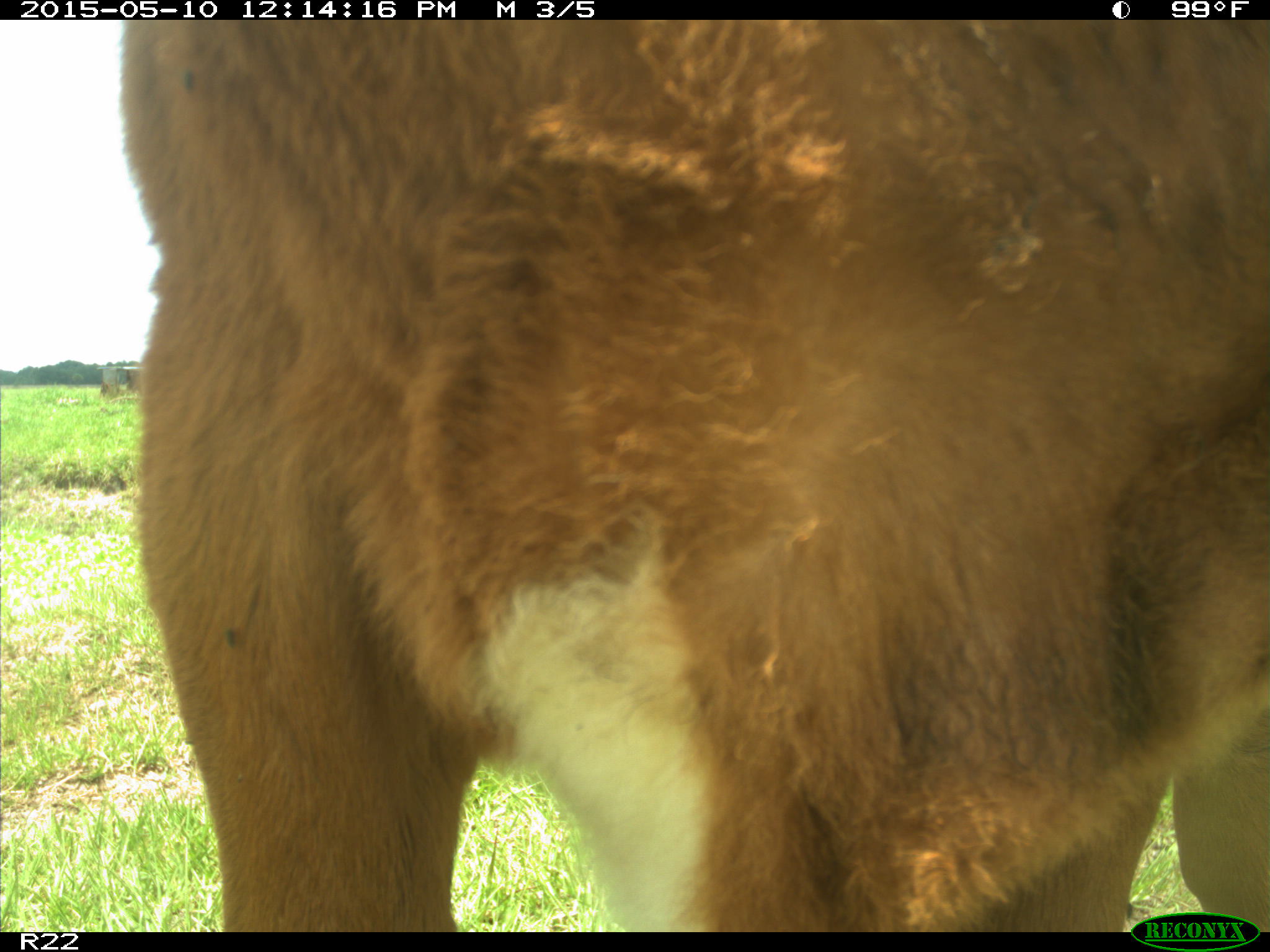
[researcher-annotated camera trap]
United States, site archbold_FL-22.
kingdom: Animalia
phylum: Chordata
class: Mammalia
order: Artiodactyla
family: Bovidae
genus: Bos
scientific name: Bos taurus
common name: domestic cow